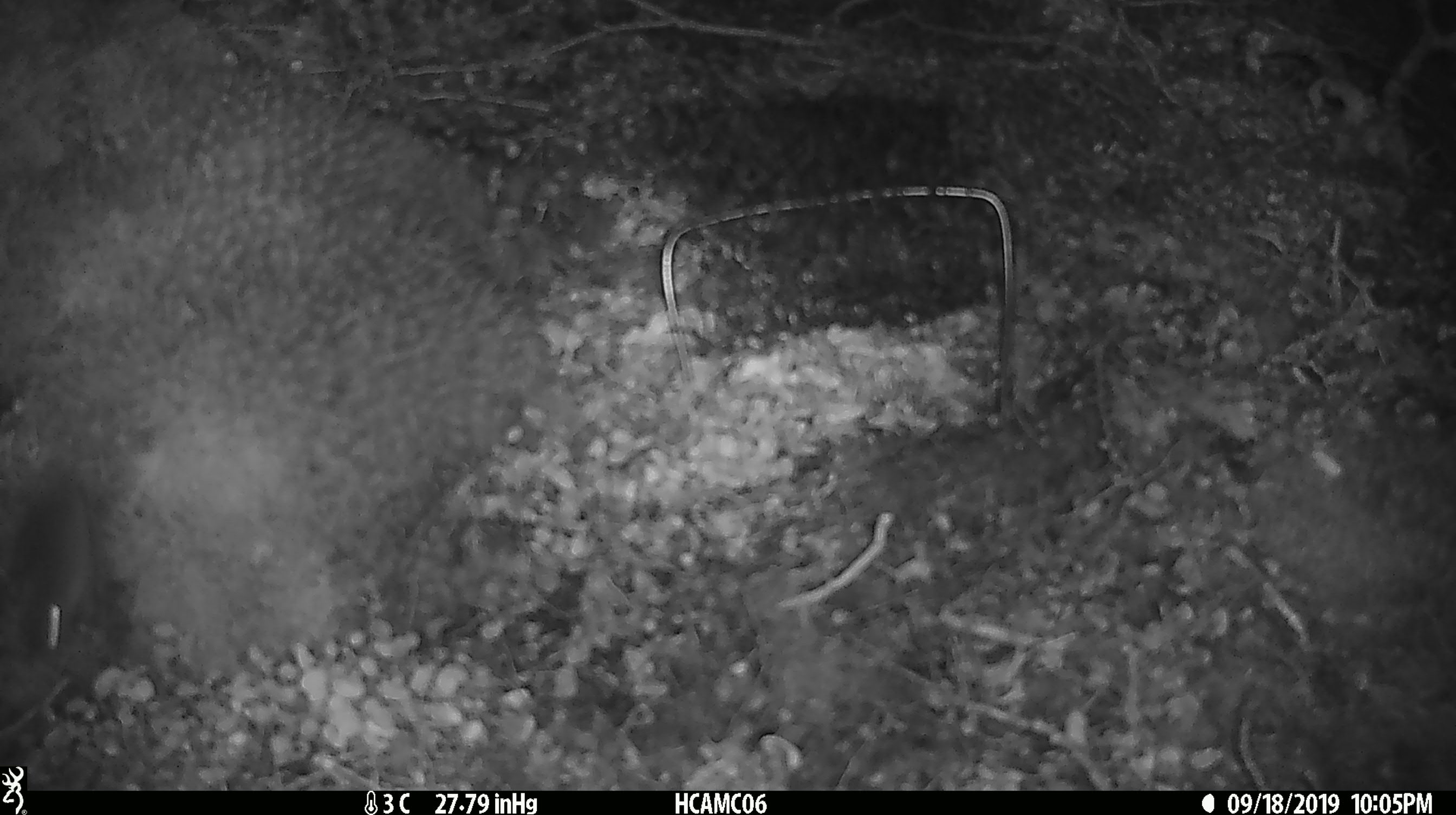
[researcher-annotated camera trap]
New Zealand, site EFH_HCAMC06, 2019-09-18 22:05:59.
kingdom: Animalia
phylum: Chordata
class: Mammalia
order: Rodentia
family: Muridae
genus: Mus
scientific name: Mus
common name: mouse